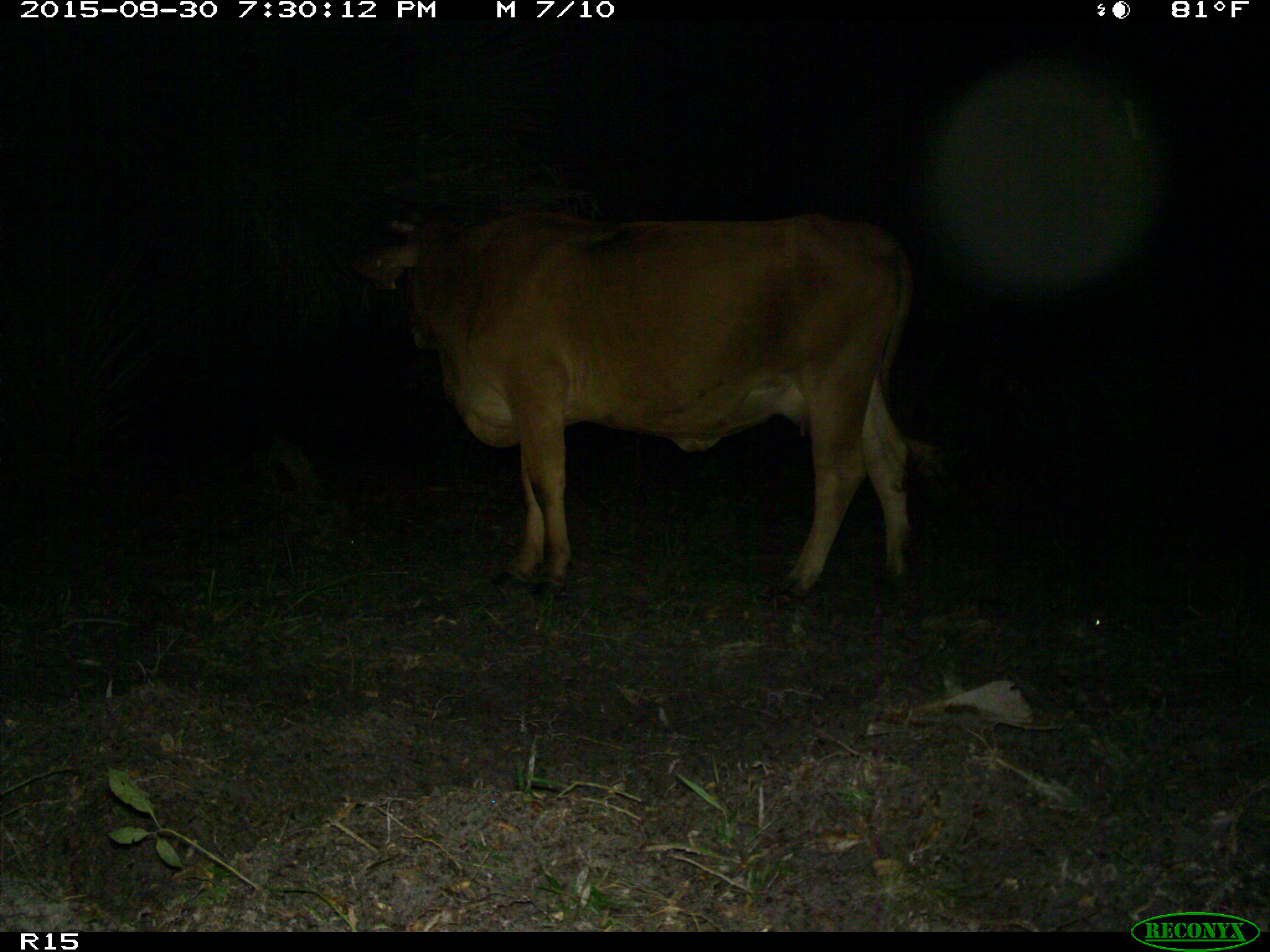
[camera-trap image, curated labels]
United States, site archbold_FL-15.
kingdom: Animalia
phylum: Chordata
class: Mammalia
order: Artiodactyla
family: Bovidae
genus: Bos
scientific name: Bos taurus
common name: domestic cow